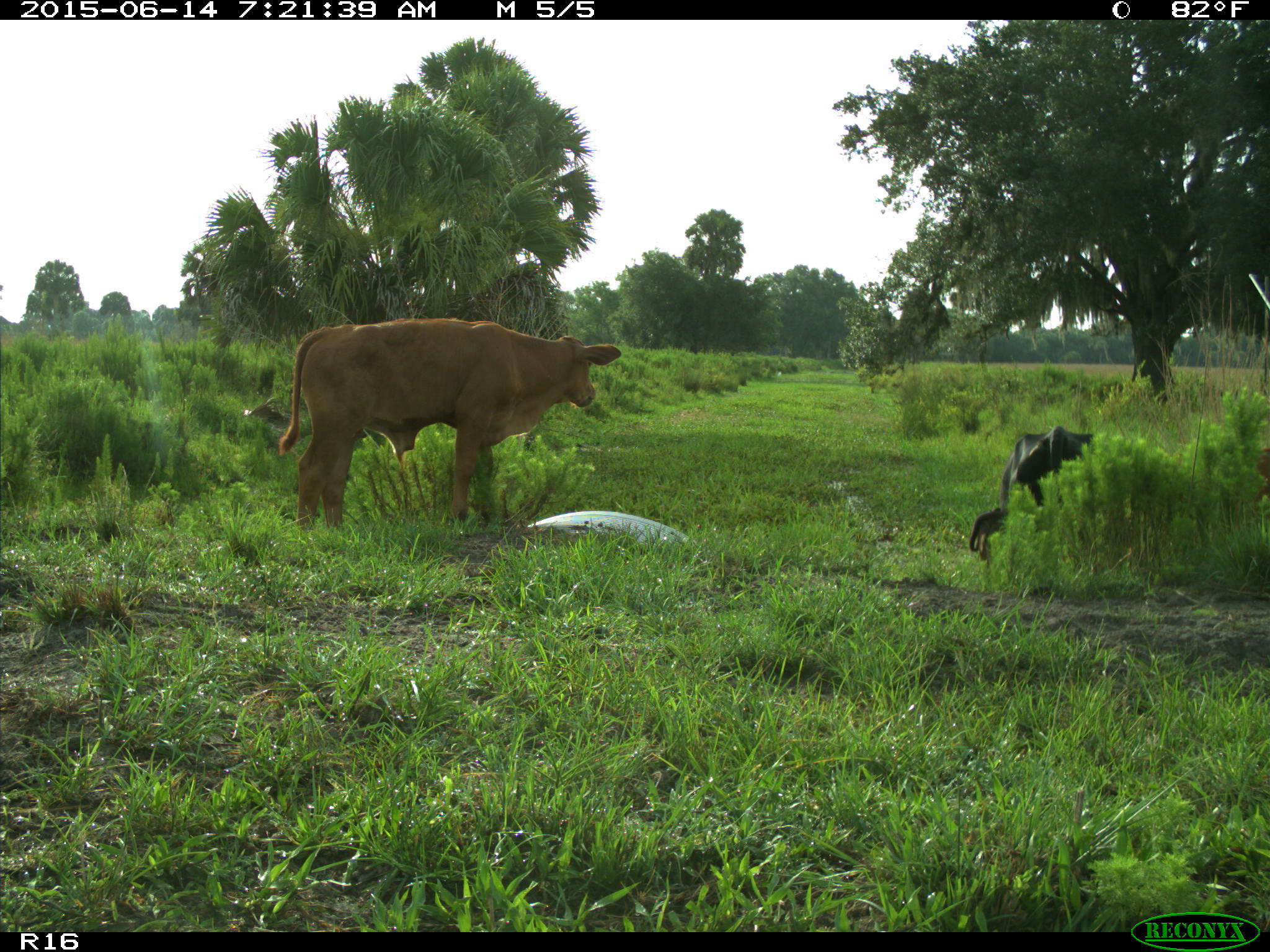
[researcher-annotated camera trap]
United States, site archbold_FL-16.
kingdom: Animalia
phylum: Chordata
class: Mammalia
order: Artiodactyla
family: Bovidae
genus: Bos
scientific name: Bos taurus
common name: domestic cow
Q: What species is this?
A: Bos taurus (domestic cow).